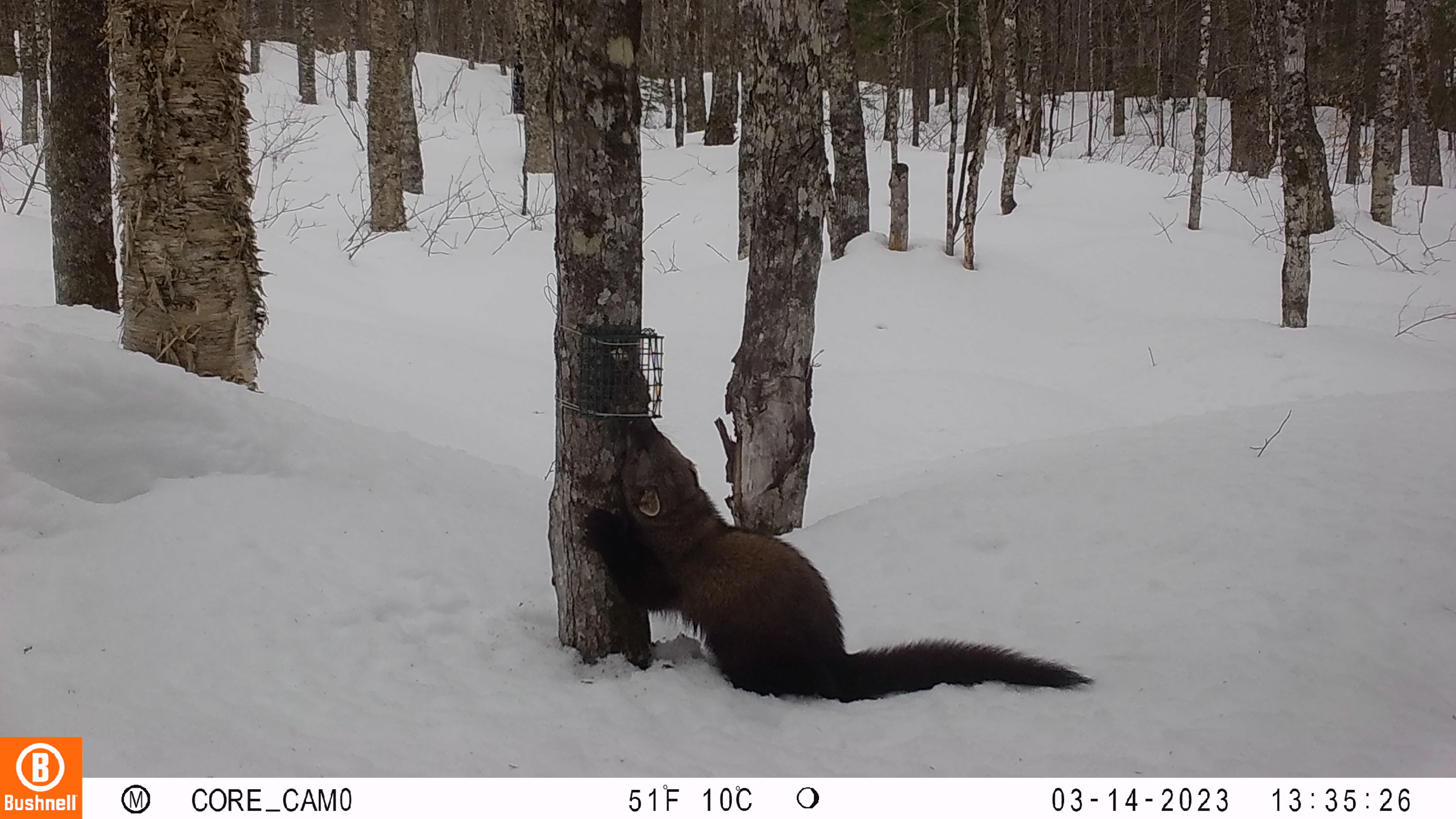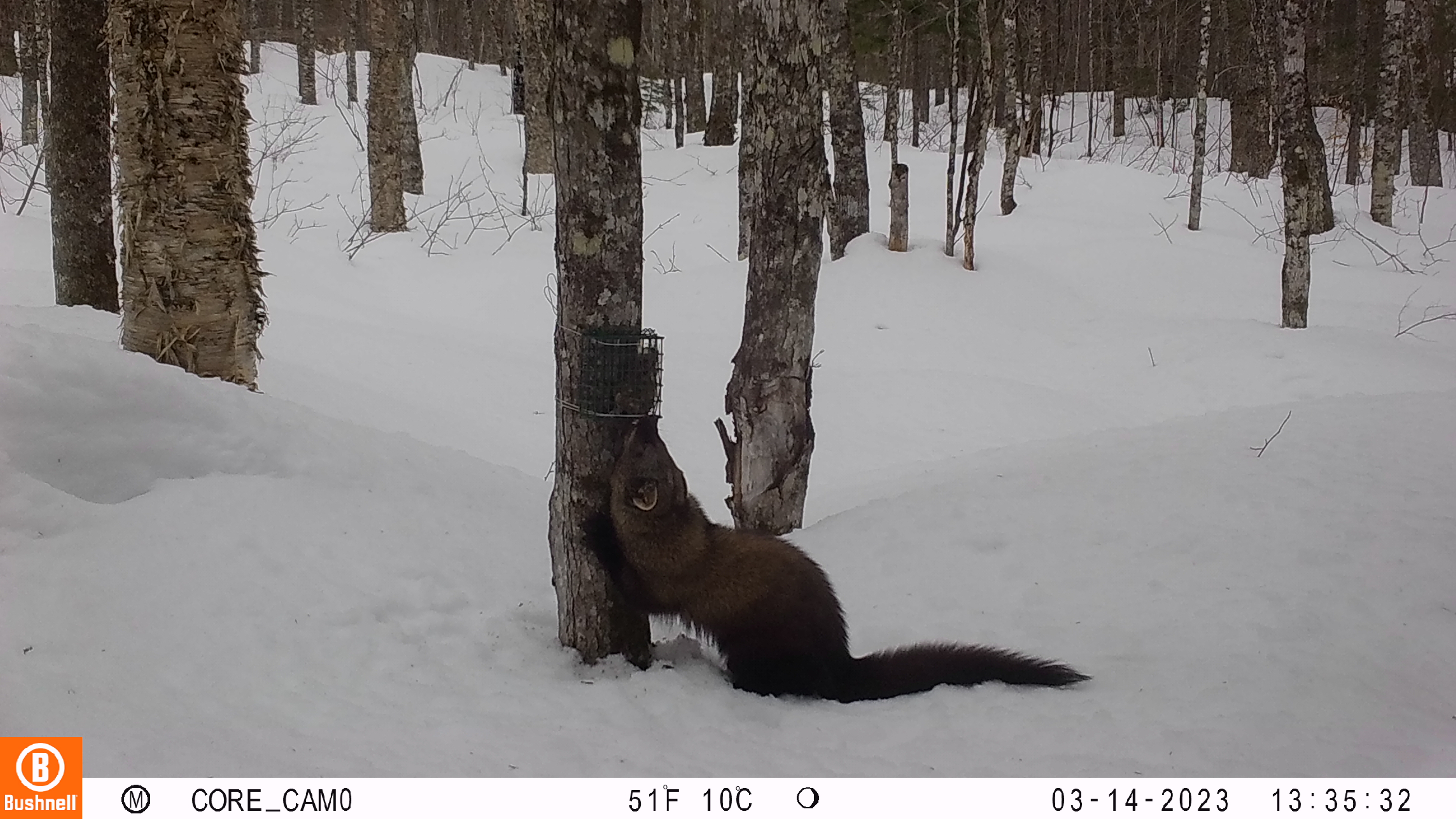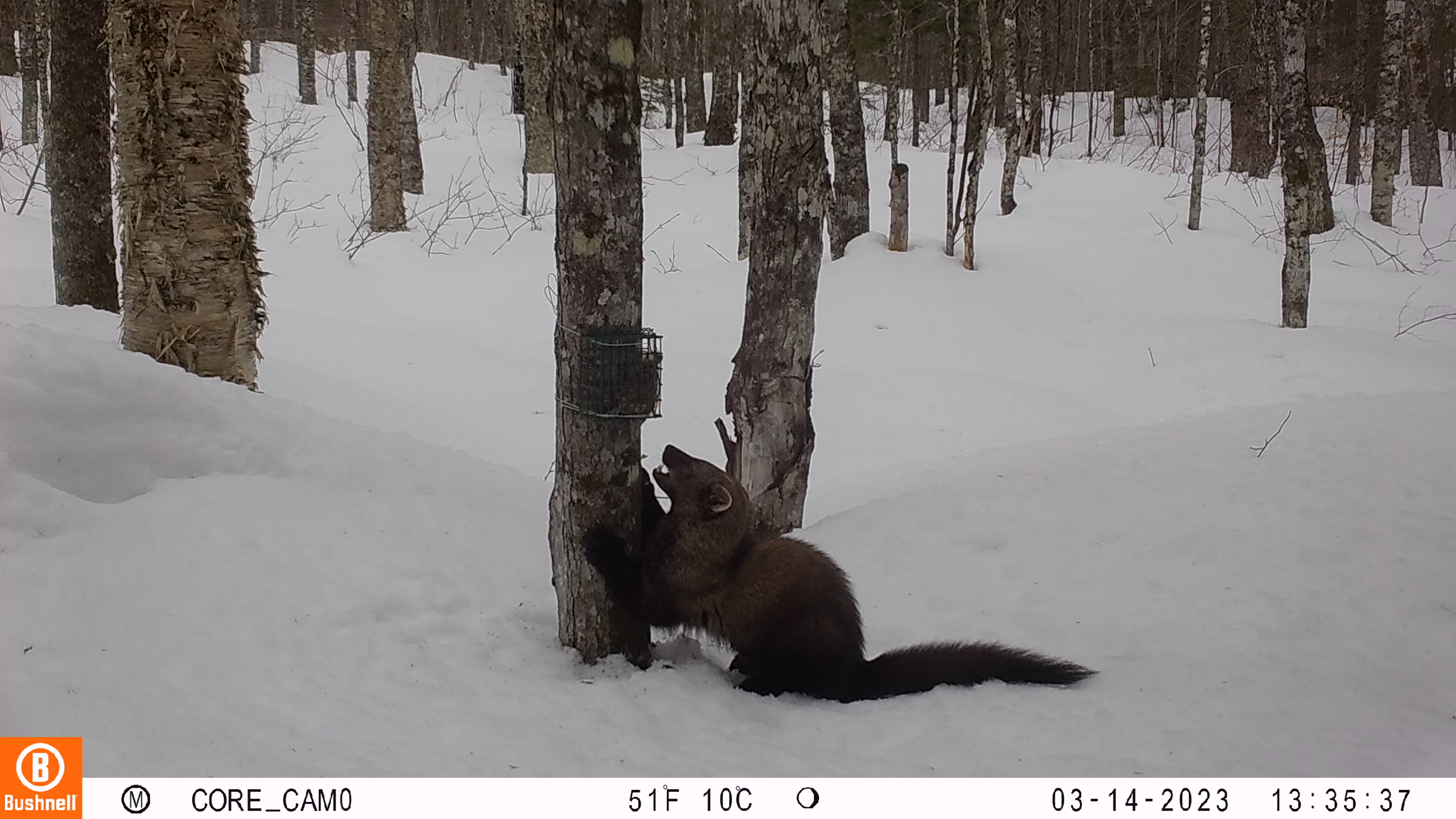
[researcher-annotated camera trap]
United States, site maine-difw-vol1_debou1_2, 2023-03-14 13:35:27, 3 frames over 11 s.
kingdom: Animalia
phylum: Chordata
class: Mammalia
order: Carnivora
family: Mustelidae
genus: Pekania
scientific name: Pekania pennanti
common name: fisher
Fisher (Pekania pennanti).